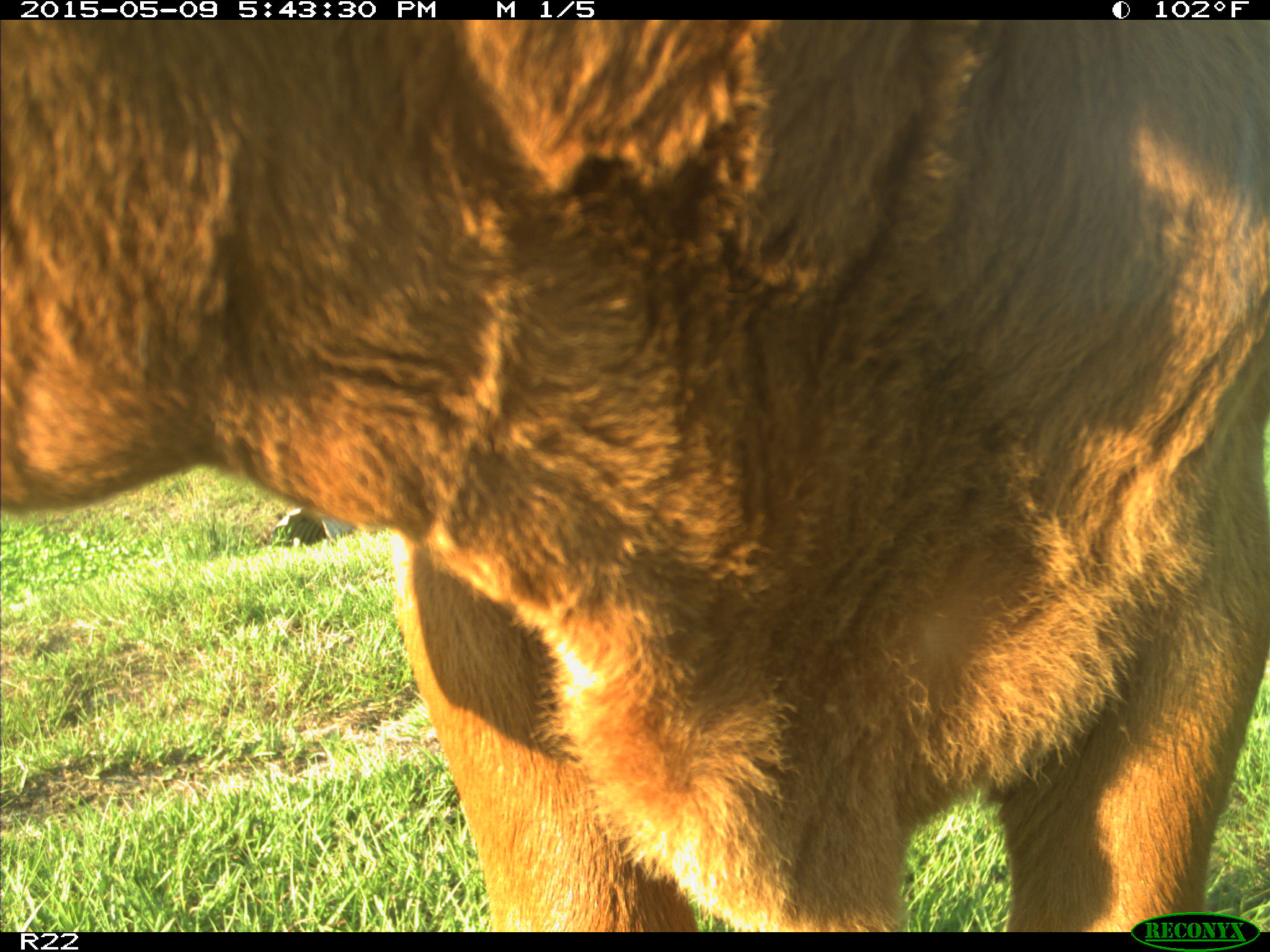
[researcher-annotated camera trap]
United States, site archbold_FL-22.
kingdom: Animalia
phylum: Chordata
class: Mammalia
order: Artiodactyla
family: Bovidae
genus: Bos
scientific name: Bos taurus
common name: domestic cow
Bos taurus (domestic cow).